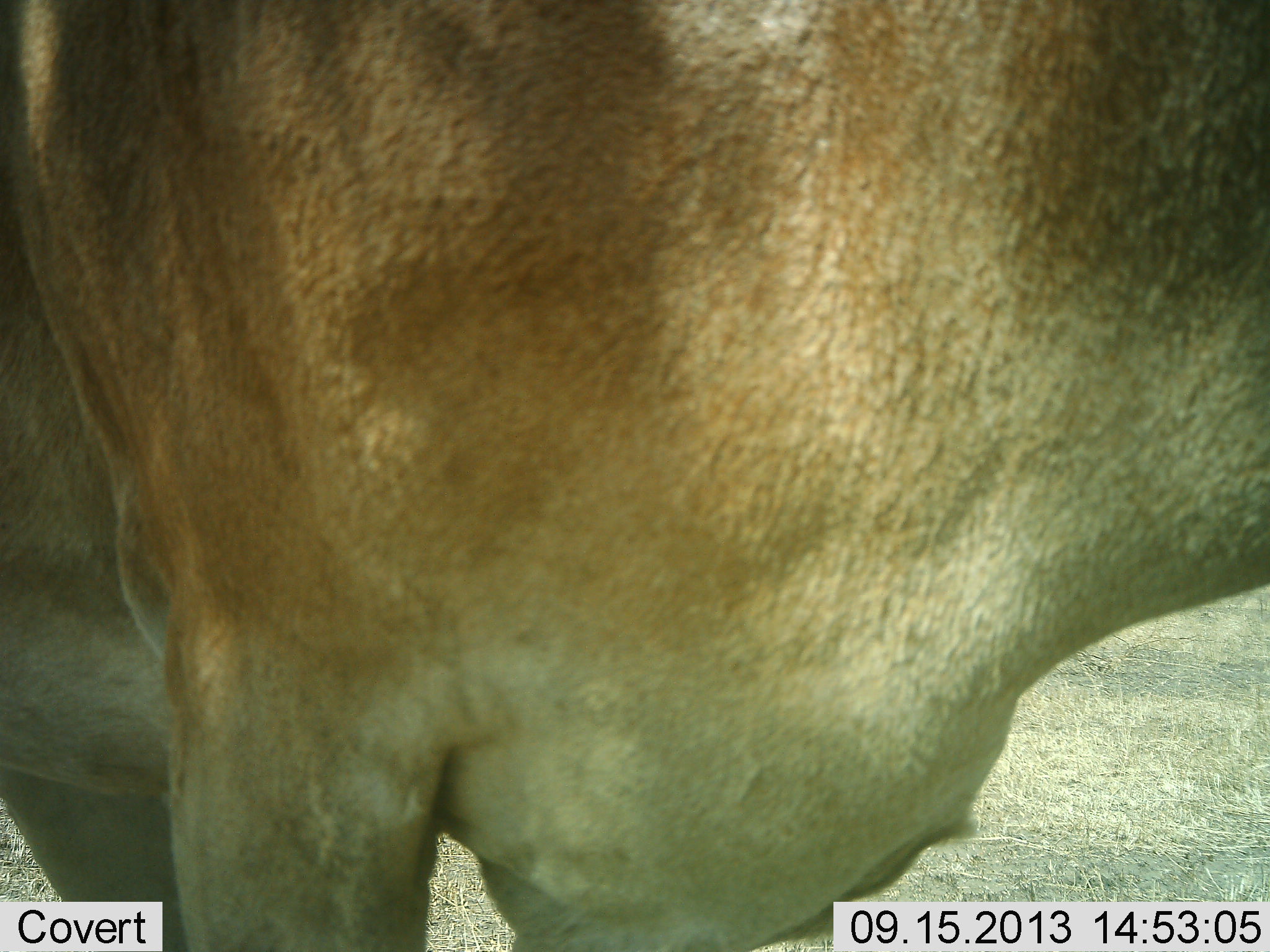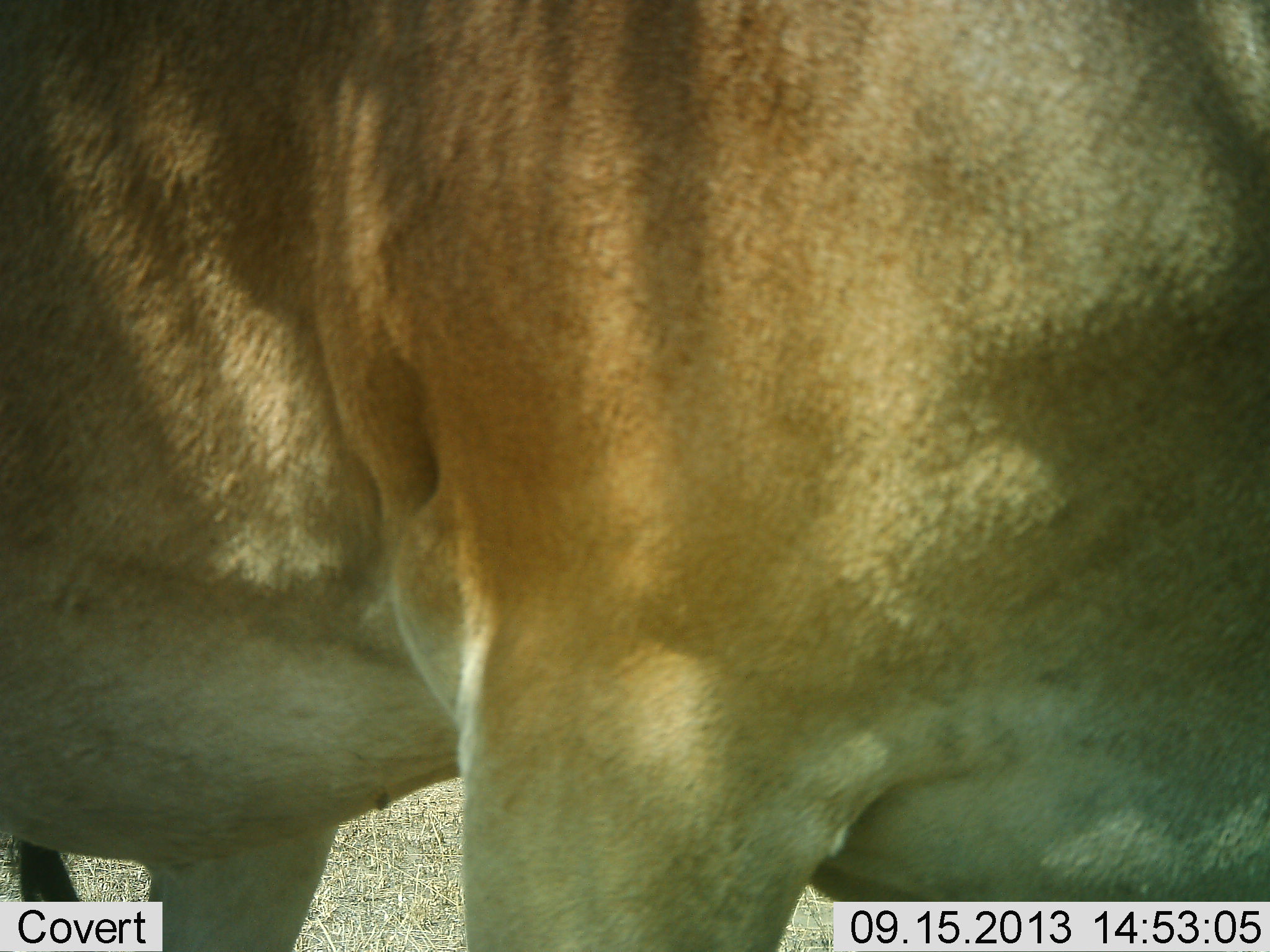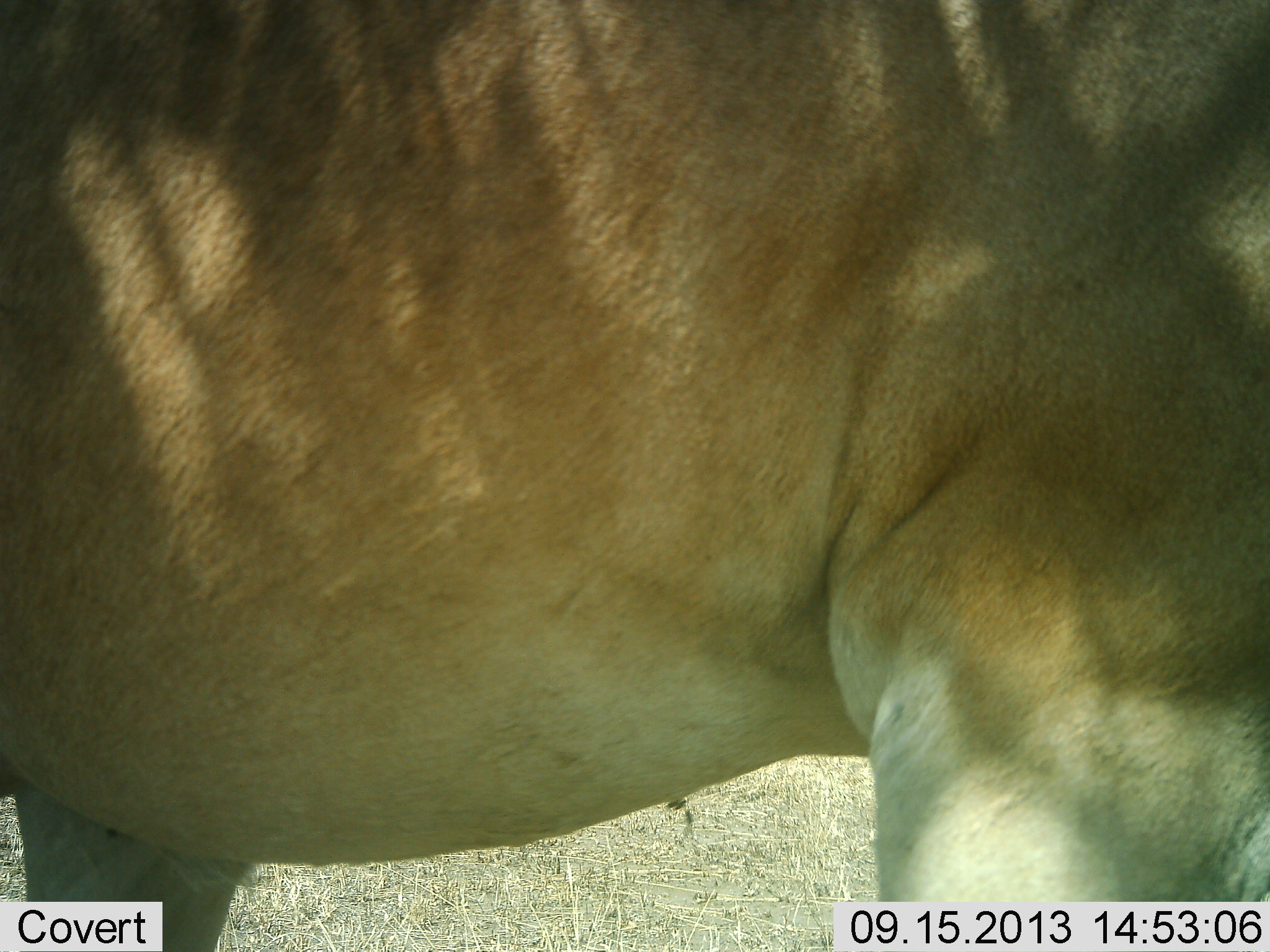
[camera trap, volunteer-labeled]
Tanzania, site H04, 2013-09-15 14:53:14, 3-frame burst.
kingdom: Animalia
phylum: Chordata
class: Mammalia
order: Artiodactyla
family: Bovidae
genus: Alcelaphus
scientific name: Alcelaphus buselaphus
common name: hartebeest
Hartebeest (Alcelaphus buselaphus), count 1. Behavior (volunteer vote fractions): standing 62%, resting 0%, moving 46%, interacting 0%. Young present (vote fraction): 0%. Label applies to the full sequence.